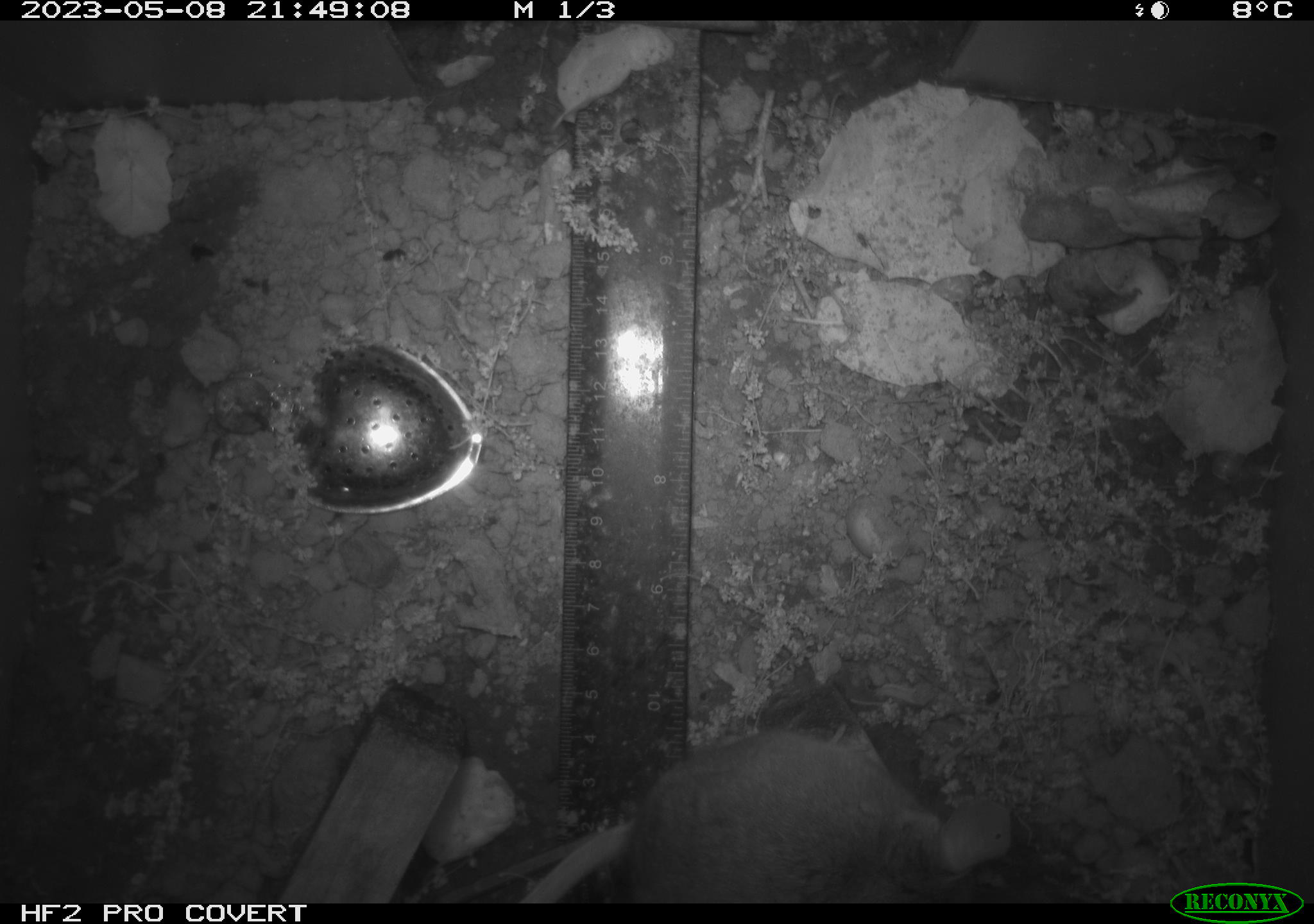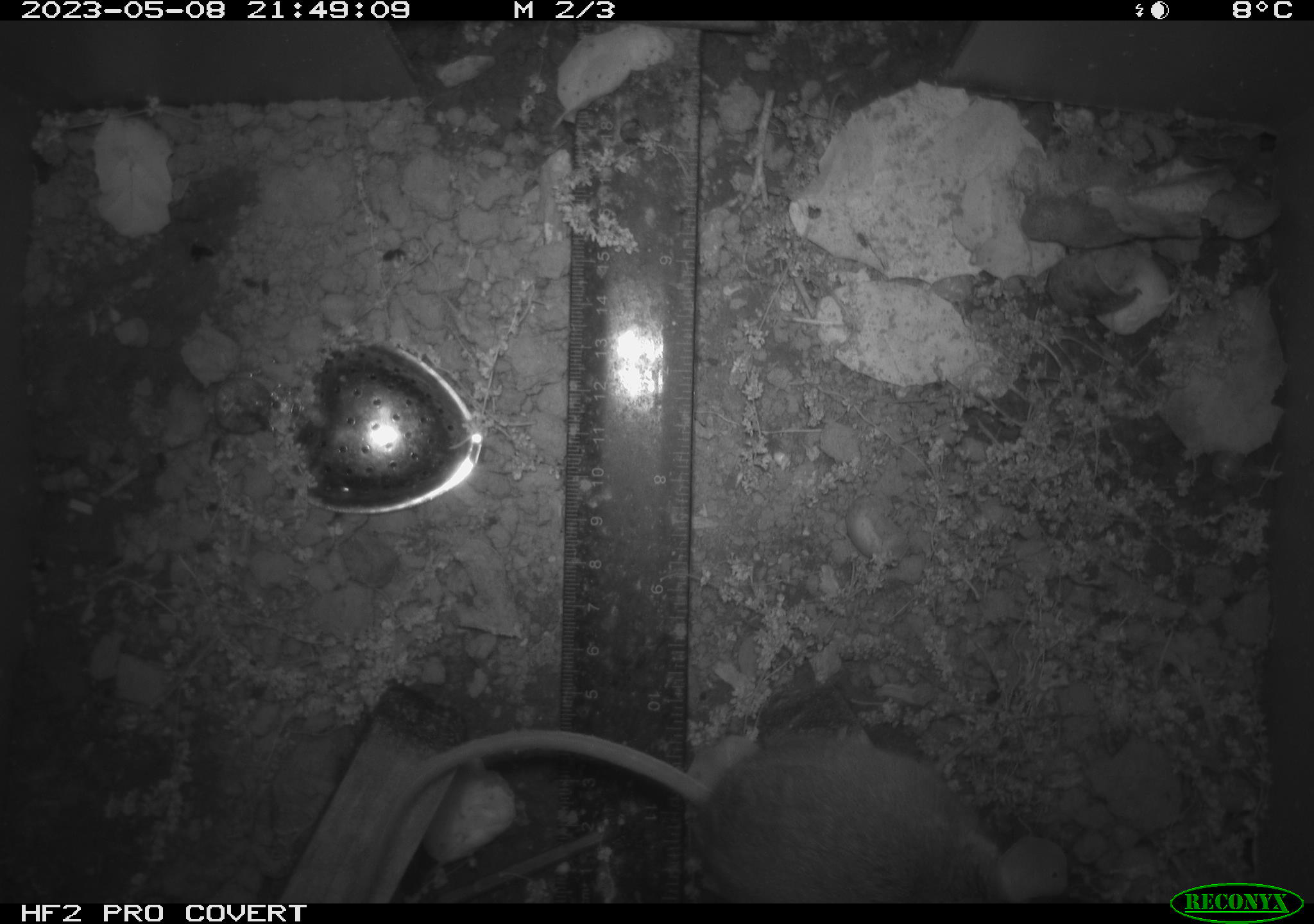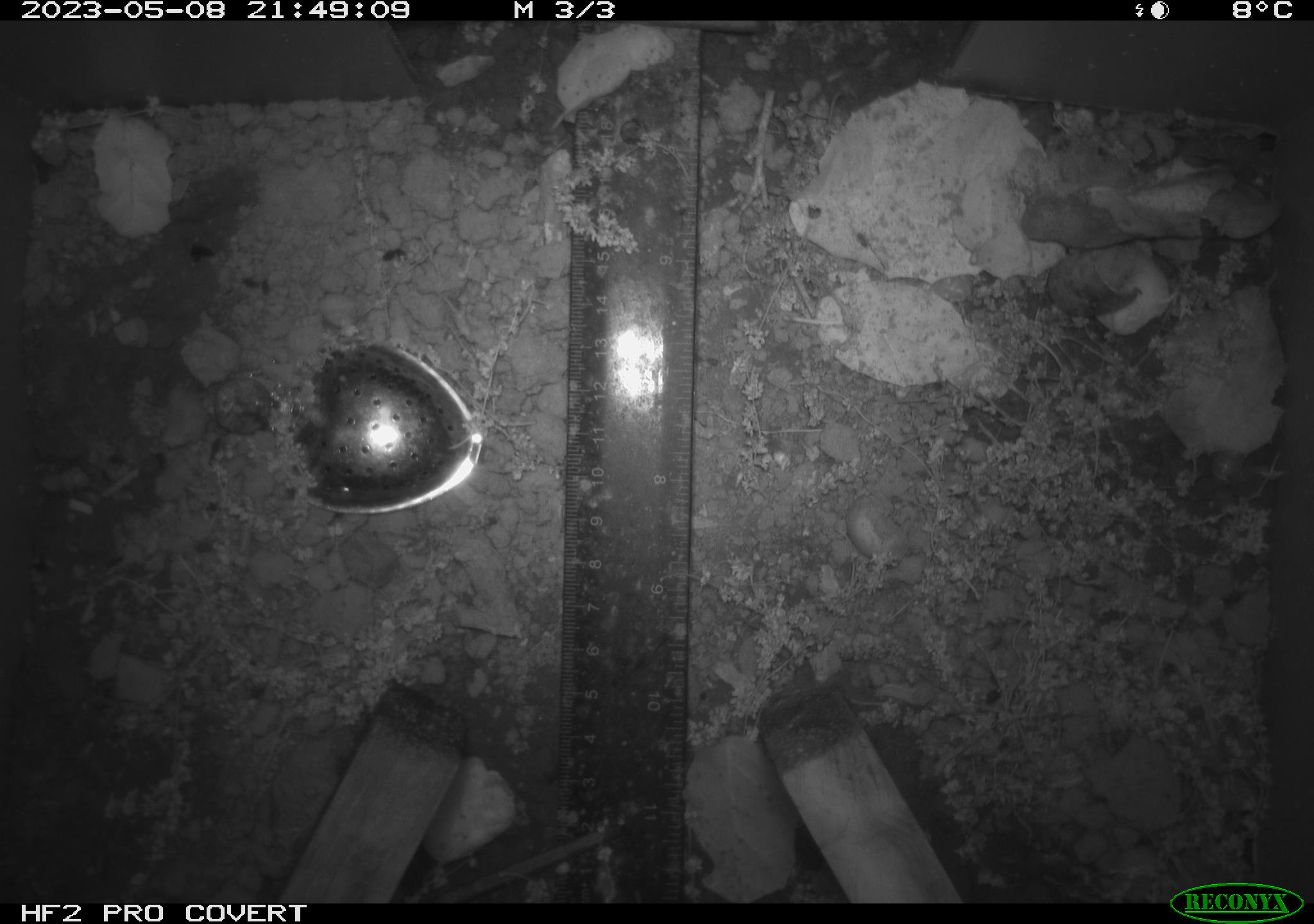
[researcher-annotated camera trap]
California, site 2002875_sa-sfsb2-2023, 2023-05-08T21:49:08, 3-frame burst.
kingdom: Animalia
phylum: Chordata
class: Mammalia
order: Rodentia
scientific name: Rodentia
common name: mouse species